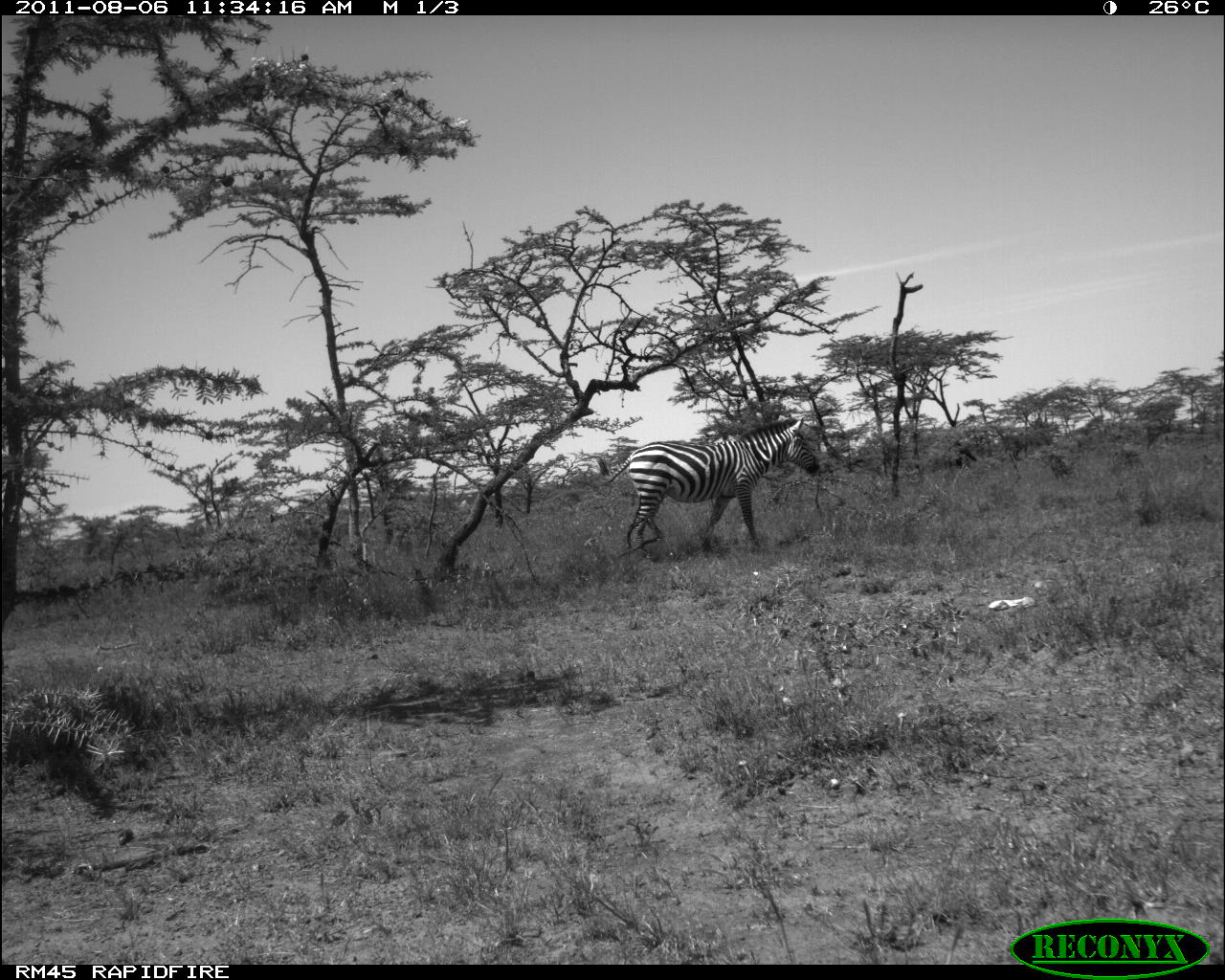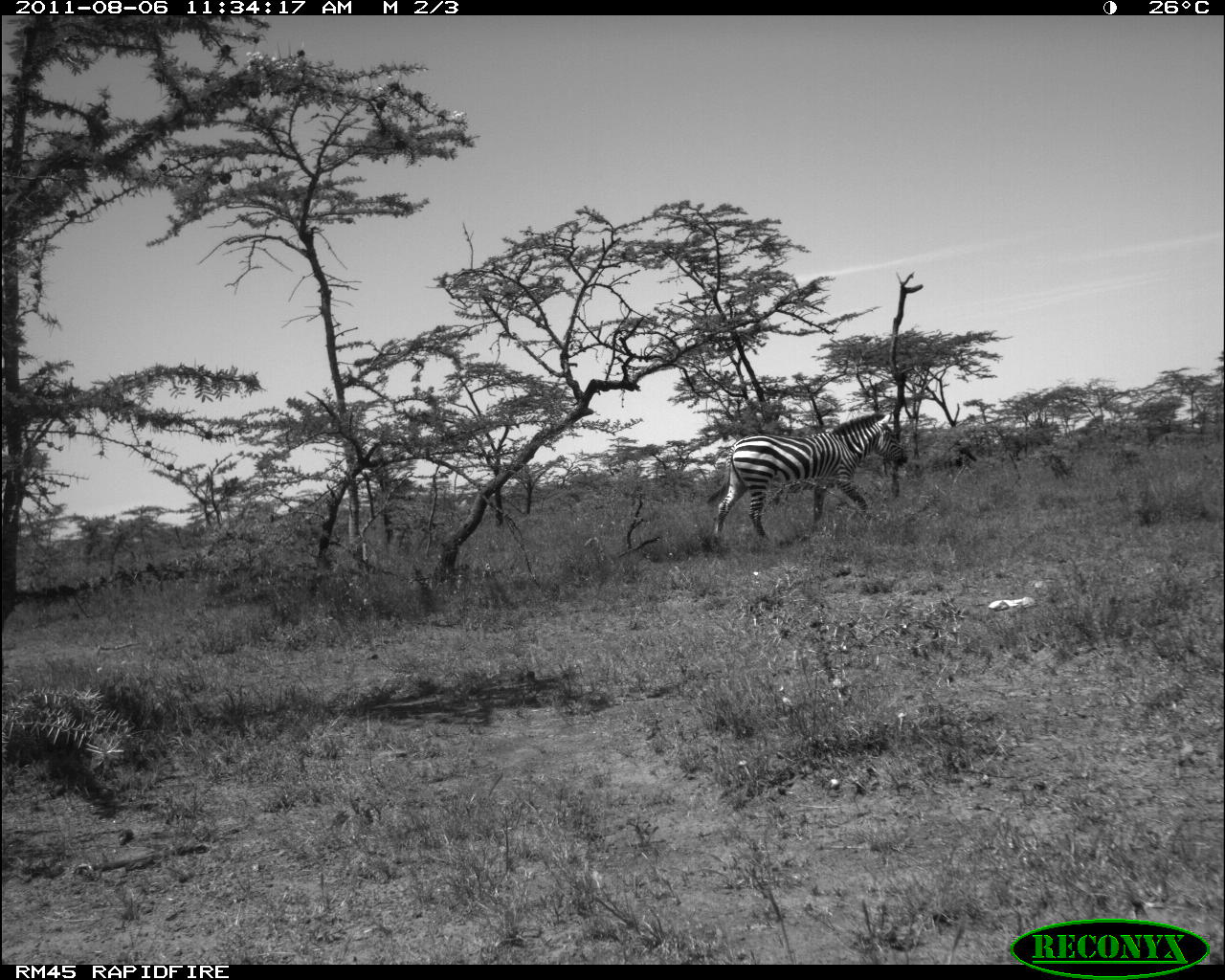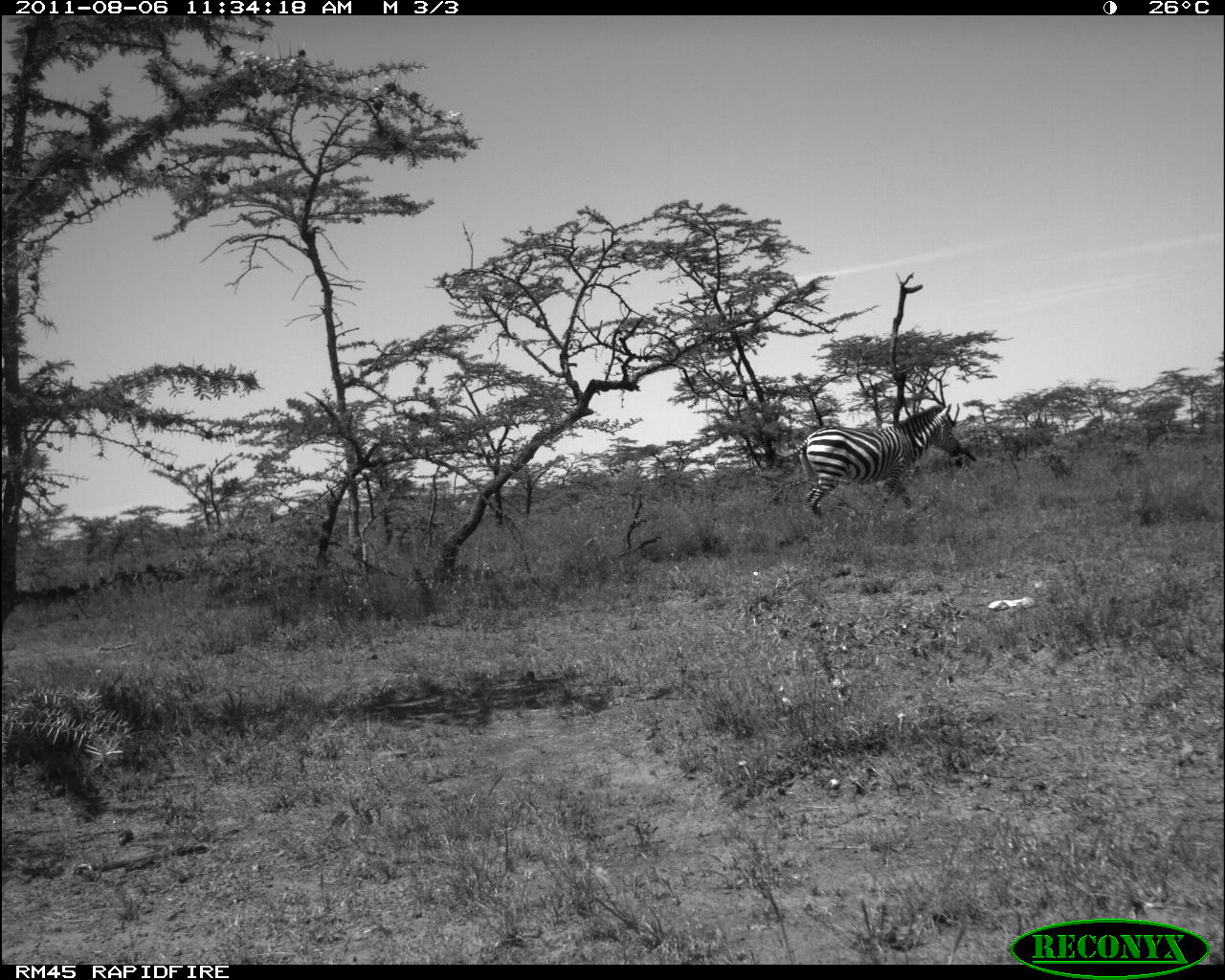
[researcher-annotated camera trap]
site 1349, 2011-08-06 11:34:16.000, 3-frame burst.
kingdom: Animalia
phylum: Chordata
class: Mammalia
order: Perissodactyla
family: Equidae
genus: Equus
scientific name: Equus quagga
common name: plains zebra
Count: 1.